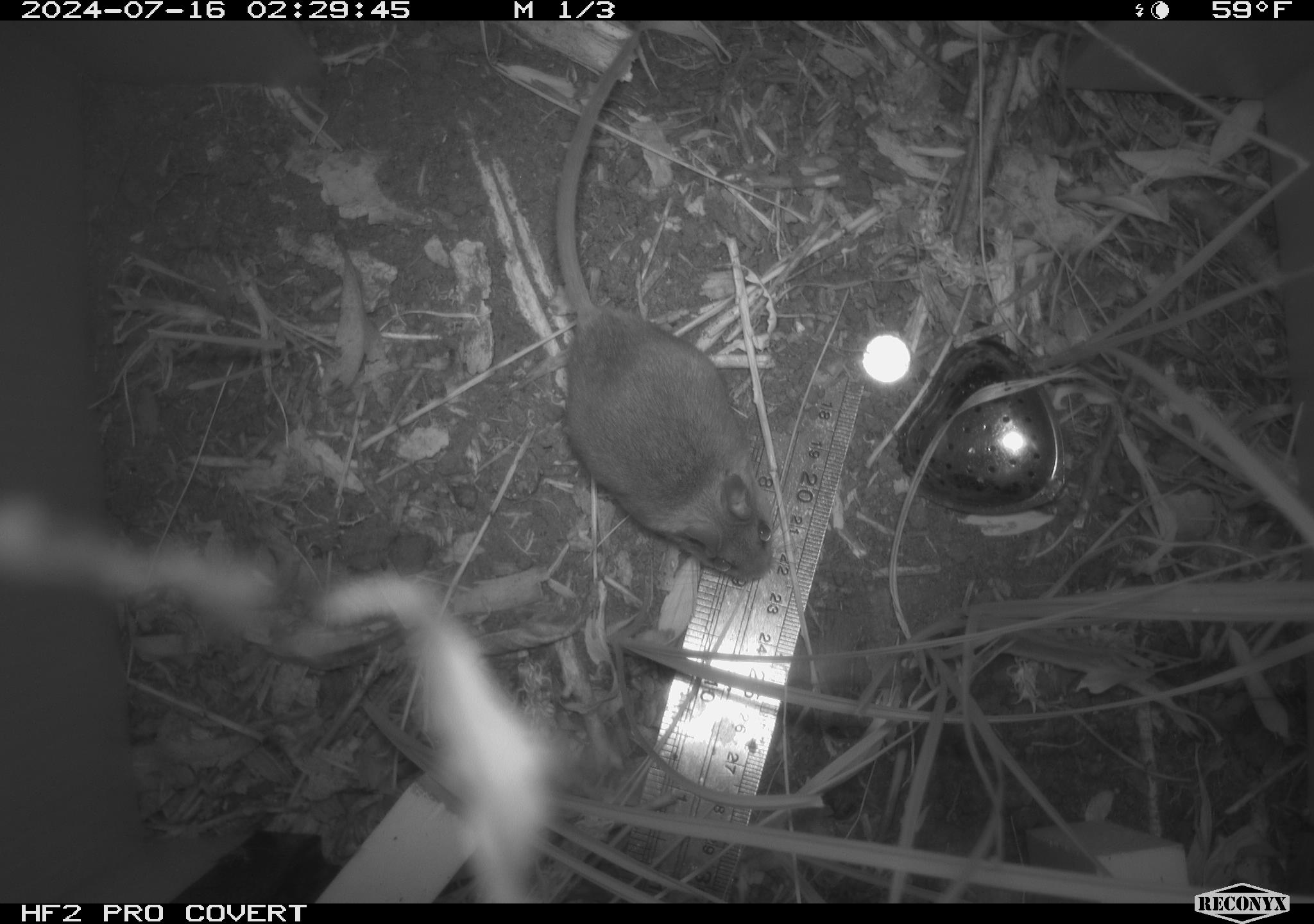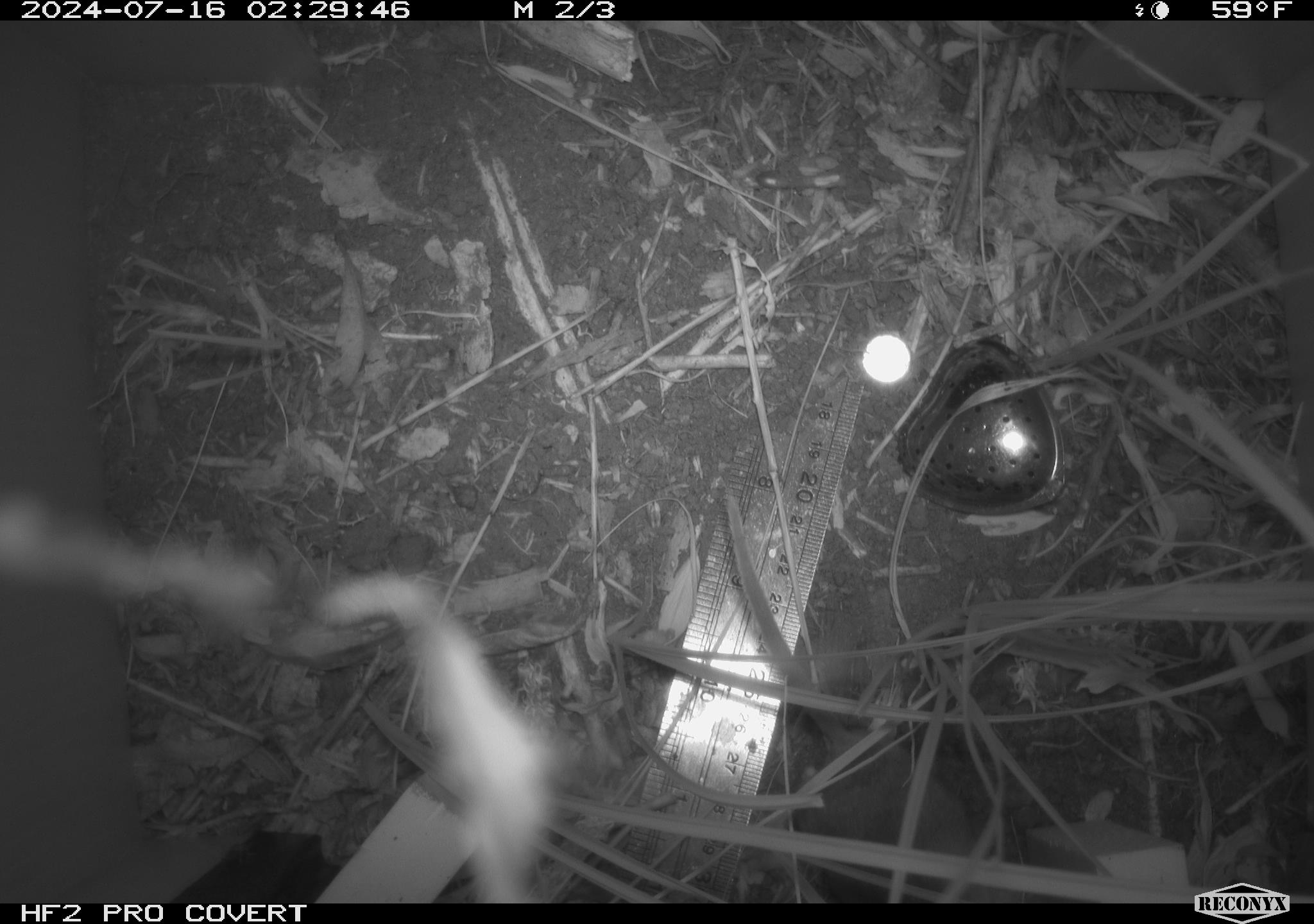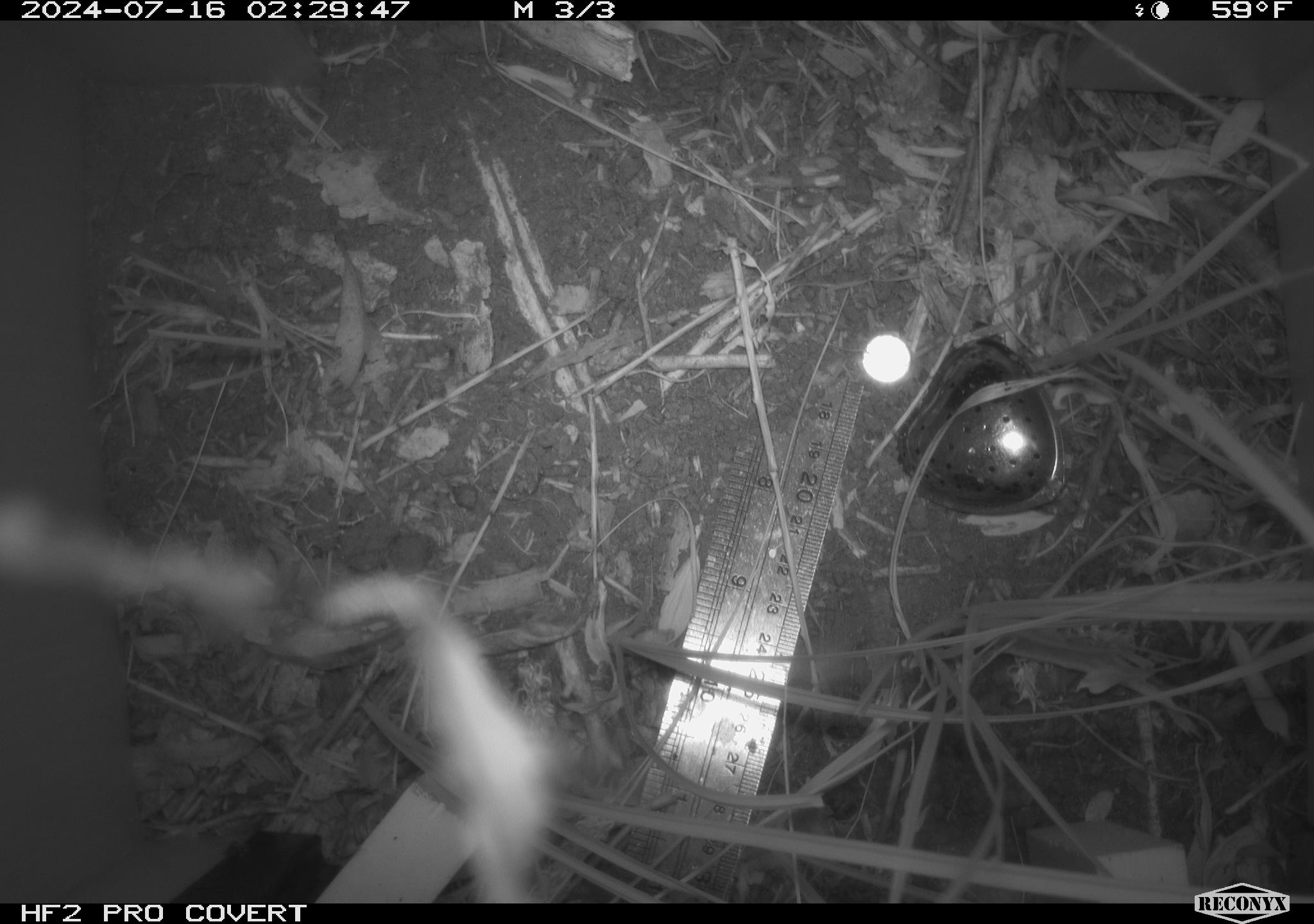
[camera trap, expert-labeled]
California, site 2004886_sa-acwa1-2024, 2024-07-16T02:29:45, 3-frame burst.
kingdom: Animalia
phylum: Chordata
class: Mammalia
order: Rodentia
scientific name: Rodentia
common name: mouse species